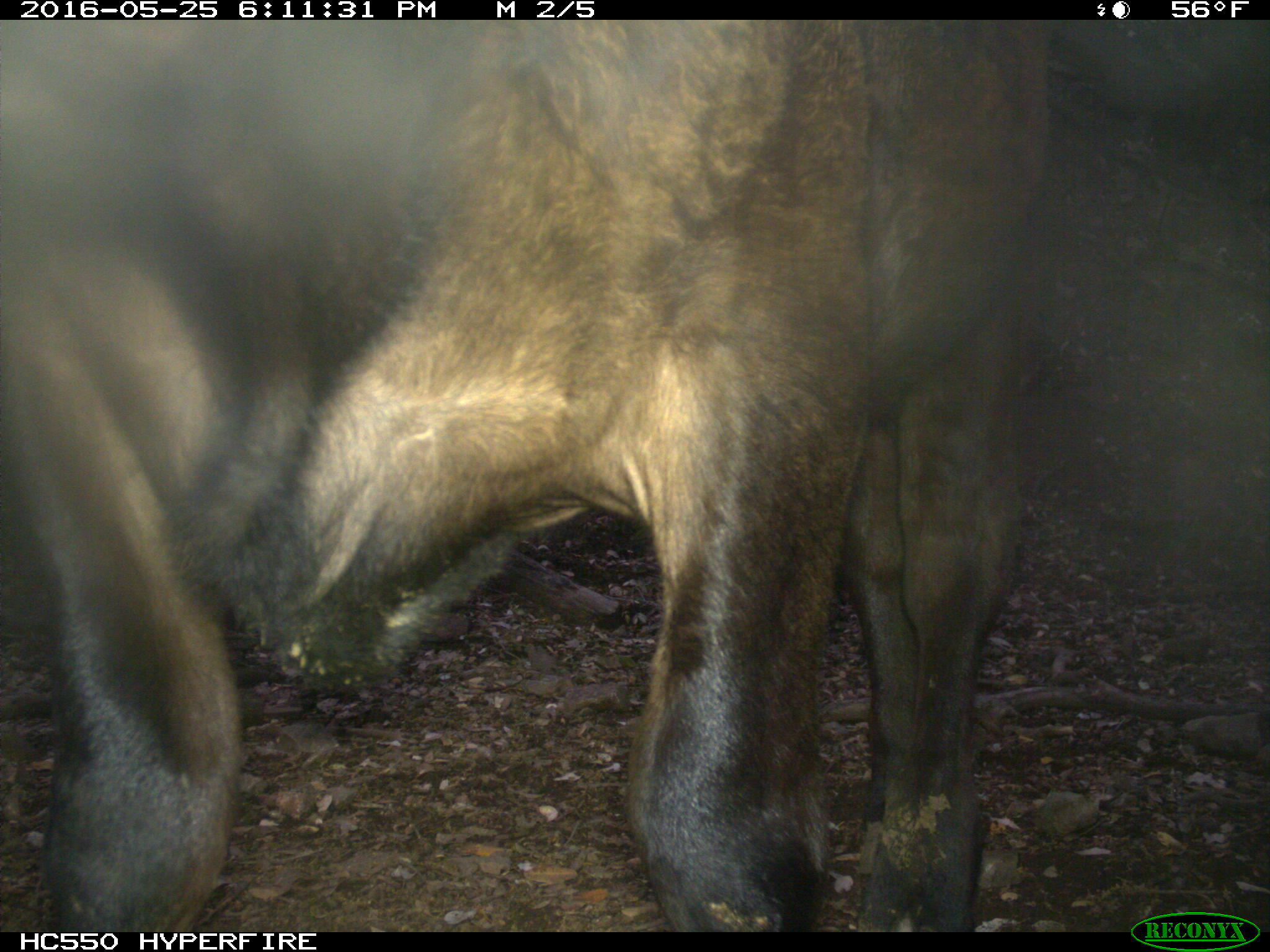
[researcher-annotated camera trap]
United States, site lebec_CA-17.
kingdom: Animalia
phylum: Chordata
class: Mammalia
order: Artiodactyla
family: Bovidae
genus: Bos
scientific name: Bos taurus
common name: domestic cow